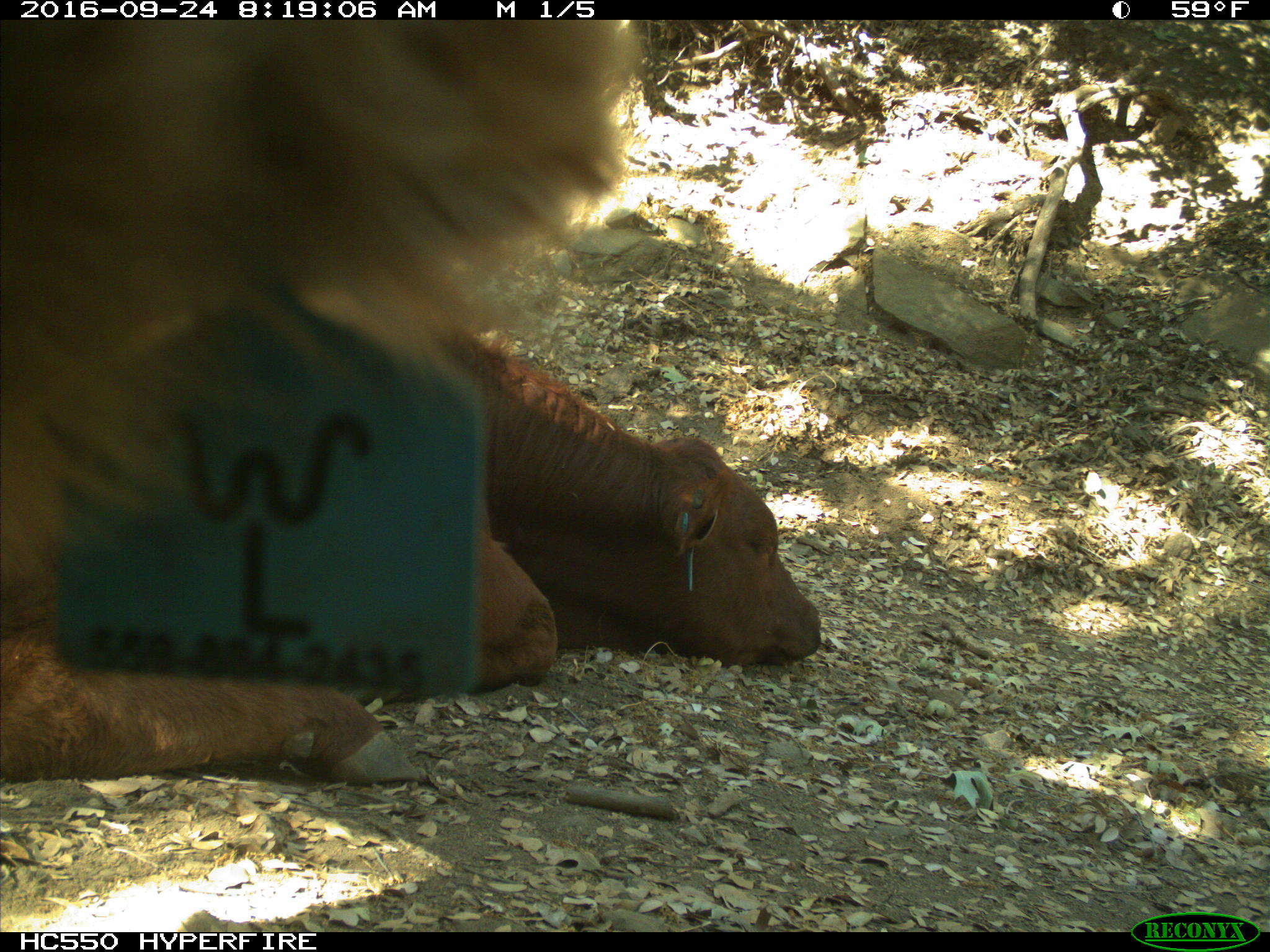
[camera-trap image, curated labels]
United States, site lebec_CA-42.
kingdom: Animalia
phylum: Chordata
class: Mammalia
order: Artiodactyla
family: Bovidae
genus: Bos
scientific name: Bos taurus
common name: domestic cow